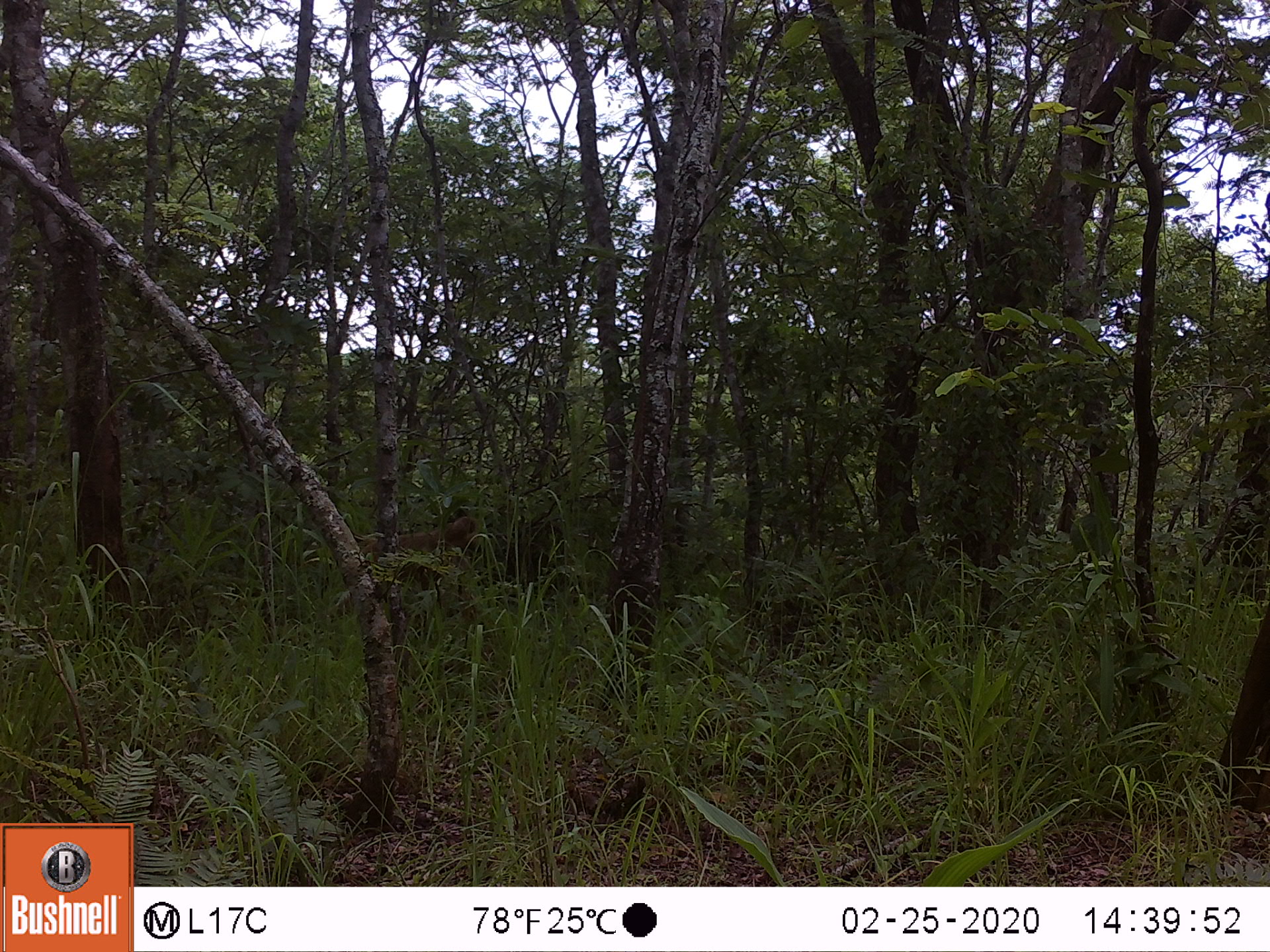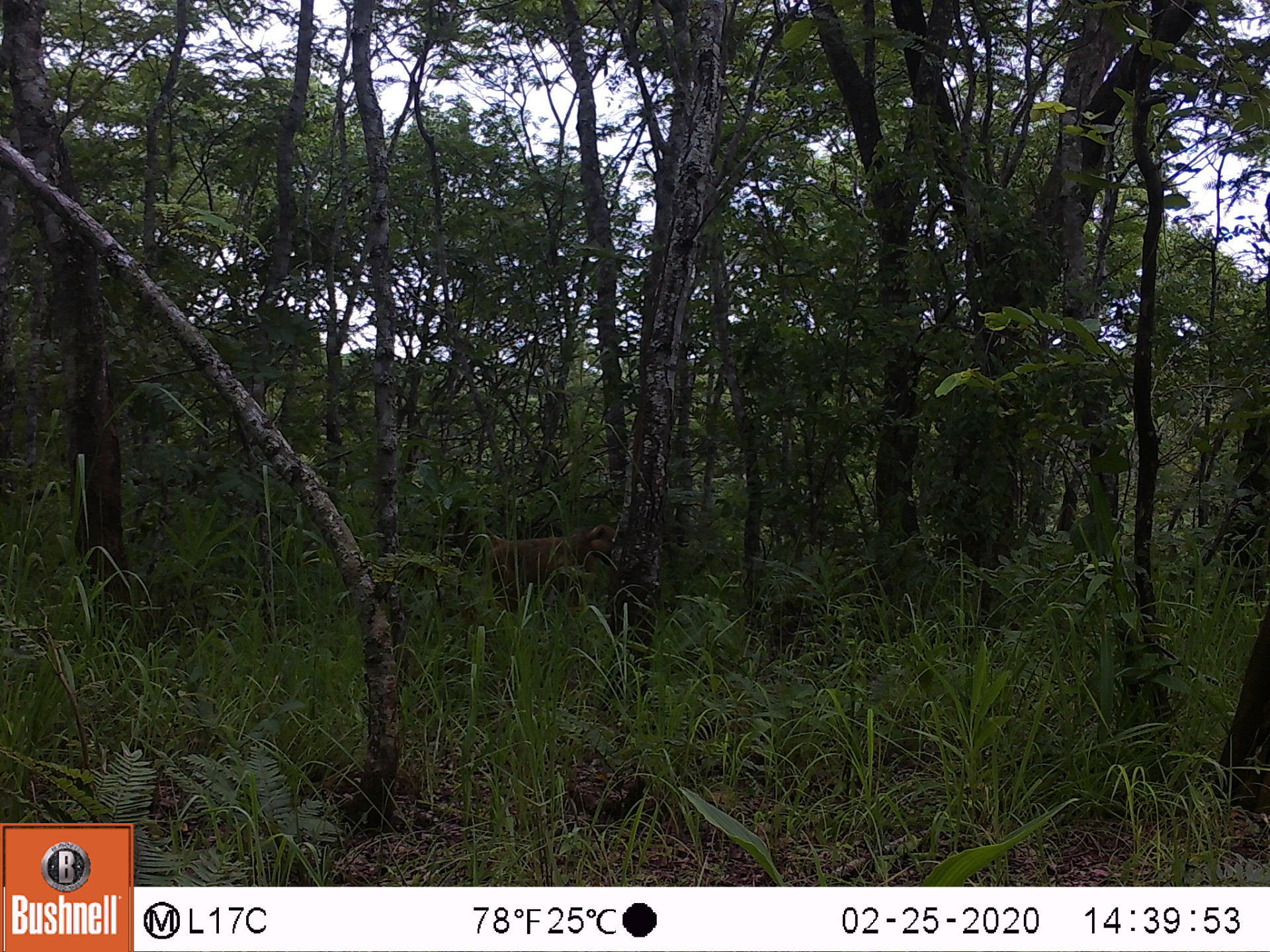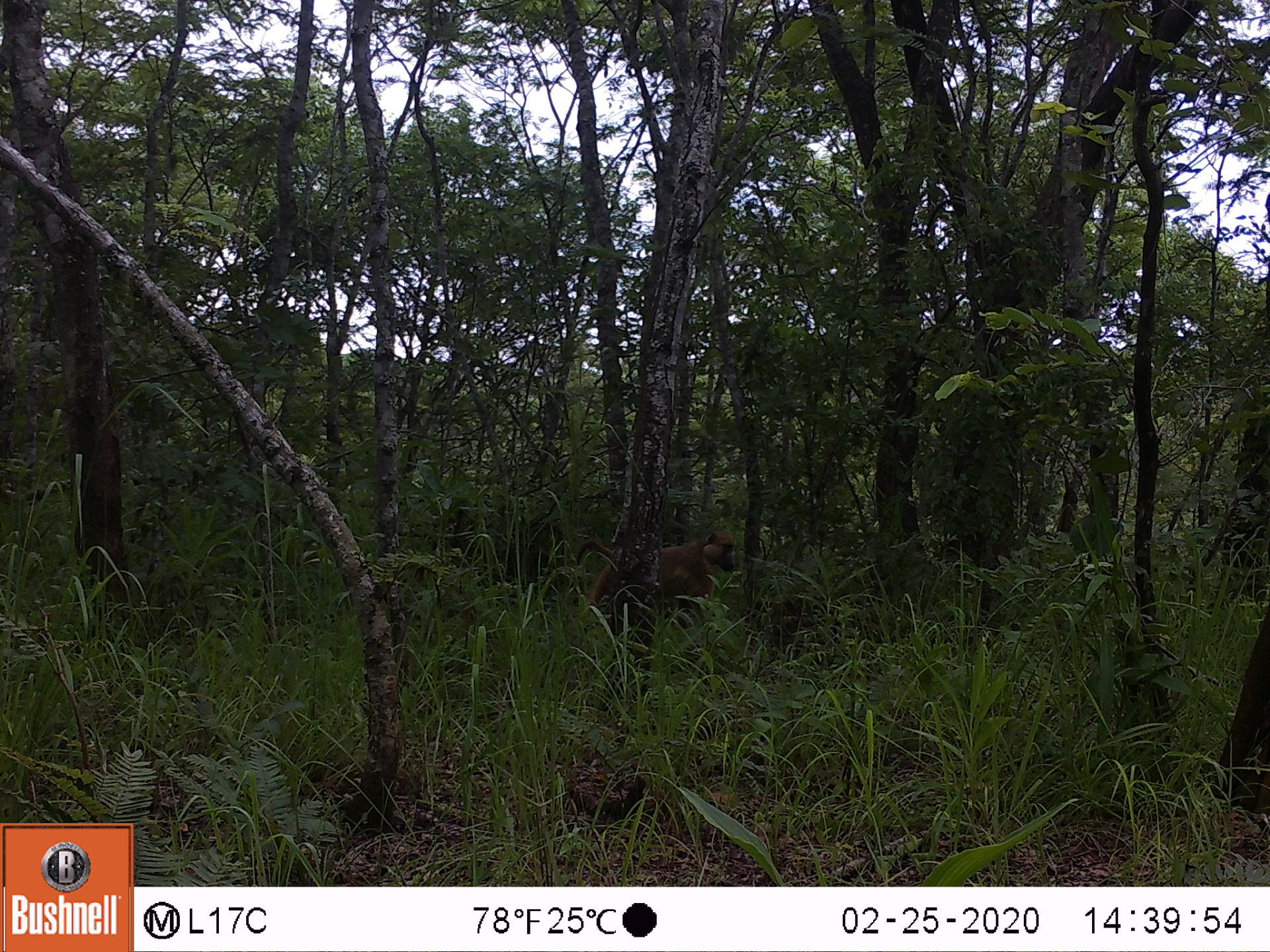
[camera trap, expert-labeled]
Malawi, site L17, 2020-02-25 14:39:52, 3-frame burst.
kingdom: Animalia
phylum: Chordata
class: Mammalia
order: Primates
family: Cercopithecidae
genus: Papio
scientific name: Papio cynocephalus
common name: yellow baboon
Yellow baboon (Papio cynocephalus), count 1.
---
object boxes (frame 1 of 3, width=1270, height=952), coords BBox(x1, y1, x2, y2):
yellow baboon: BBox(354, 508, 491, 594)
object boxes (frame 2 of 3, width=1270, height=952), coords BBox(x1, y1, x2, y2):
yellow baboon: BBox(457, 516, 622, 614)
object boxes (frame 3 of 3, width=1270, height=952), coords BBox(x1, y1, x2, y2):
yellow baboon: BBox(568, 525, 744, 621)